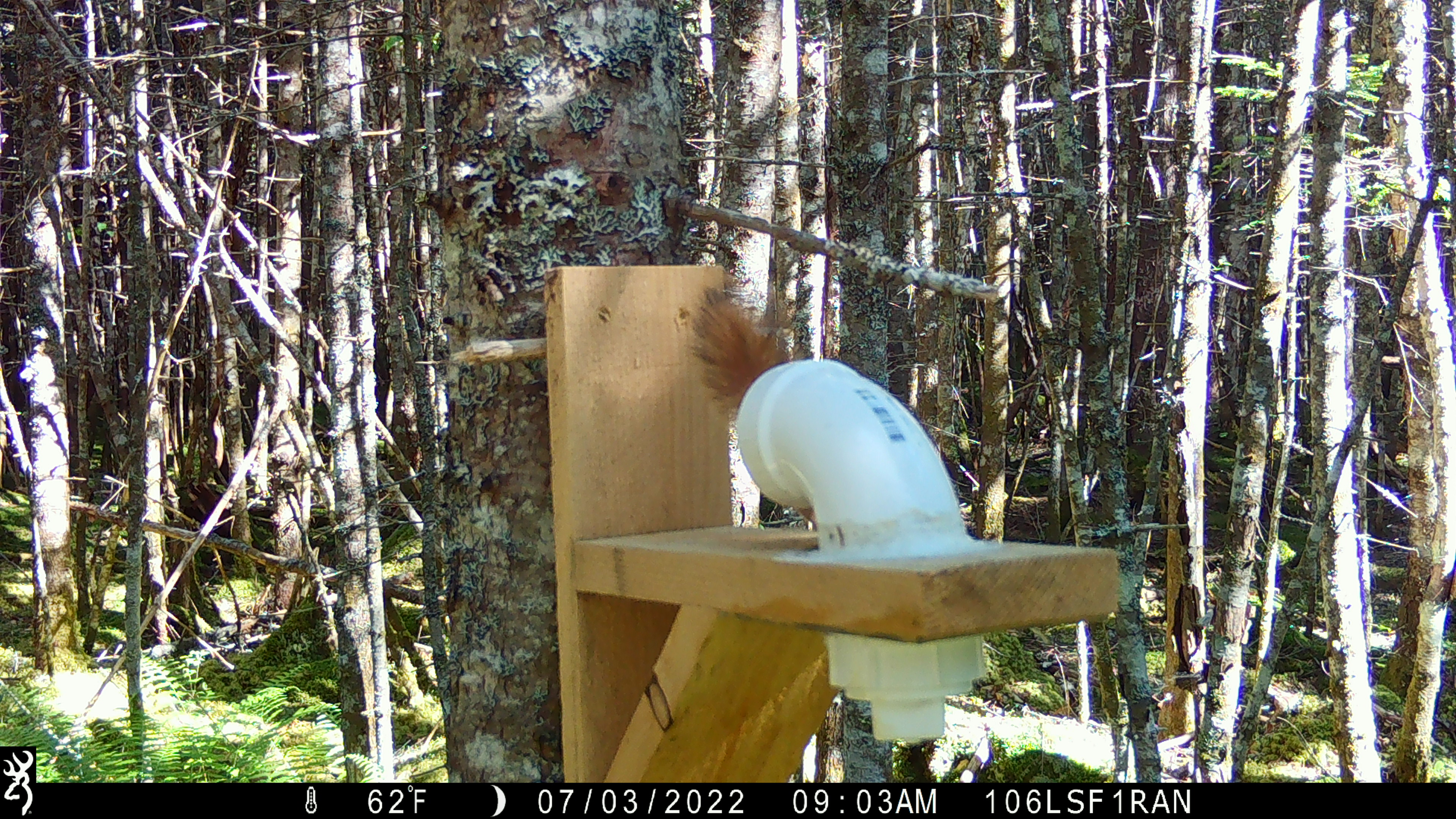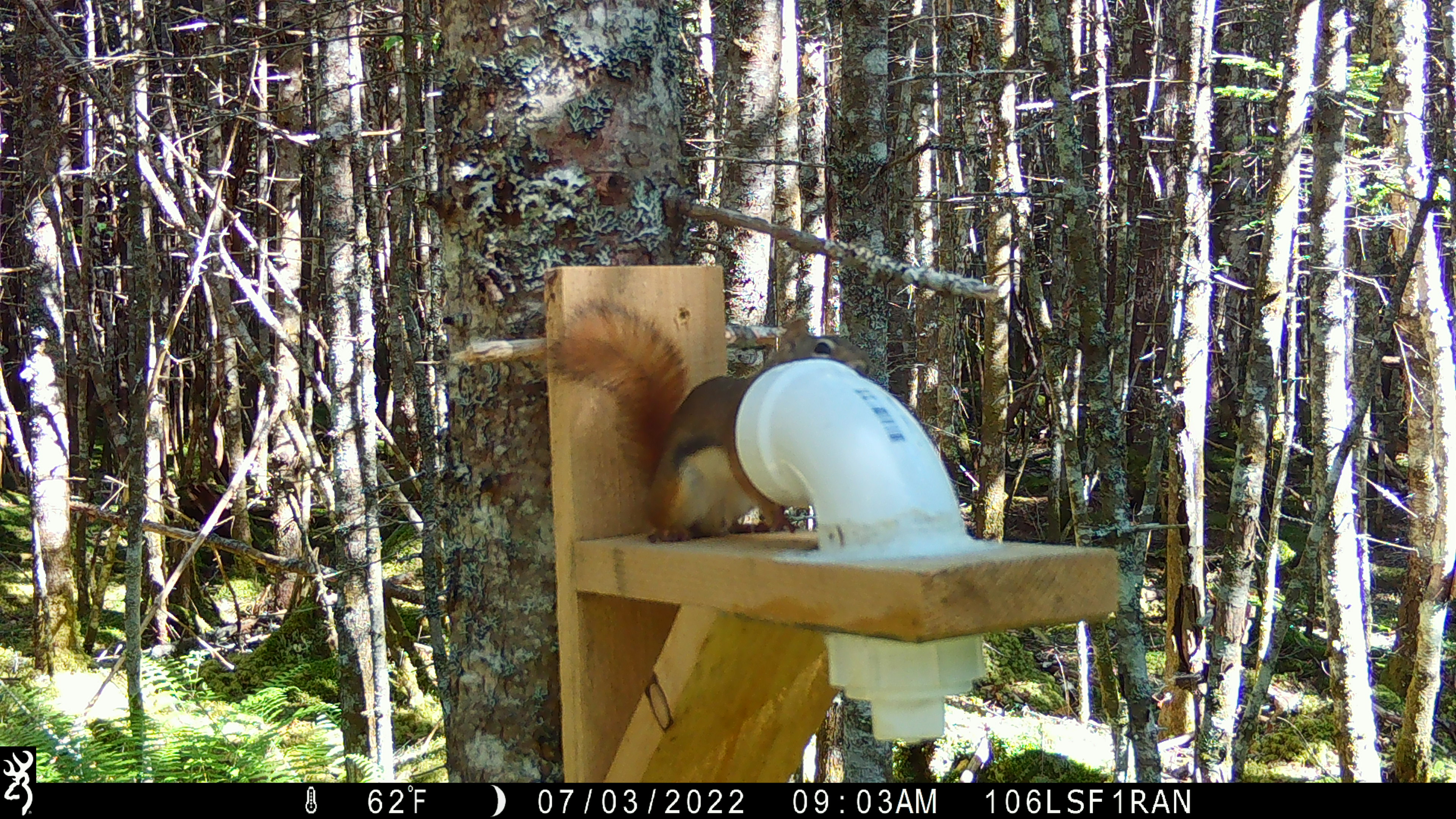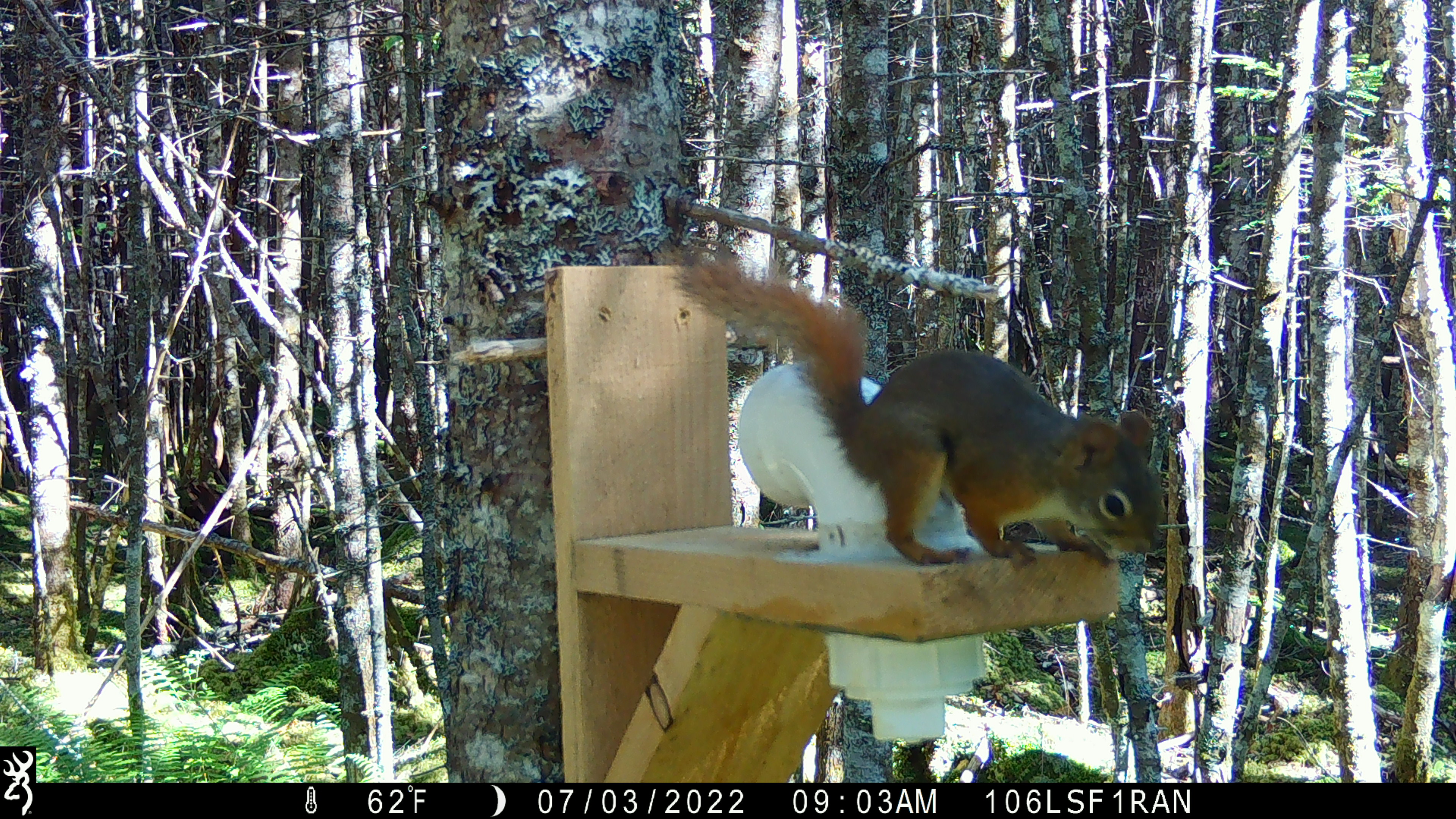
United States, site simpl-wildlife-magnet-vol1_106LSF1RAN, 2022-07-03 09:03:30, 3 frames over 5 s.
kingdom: Animalia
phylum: Chordata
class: Mammalia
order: Rodentia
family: Sciuridae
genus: Tamiasciurus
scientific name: Tamiasciurus hudsonicus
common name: red squirrel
Red squirrel (Tamiasciurus hudsonicus).